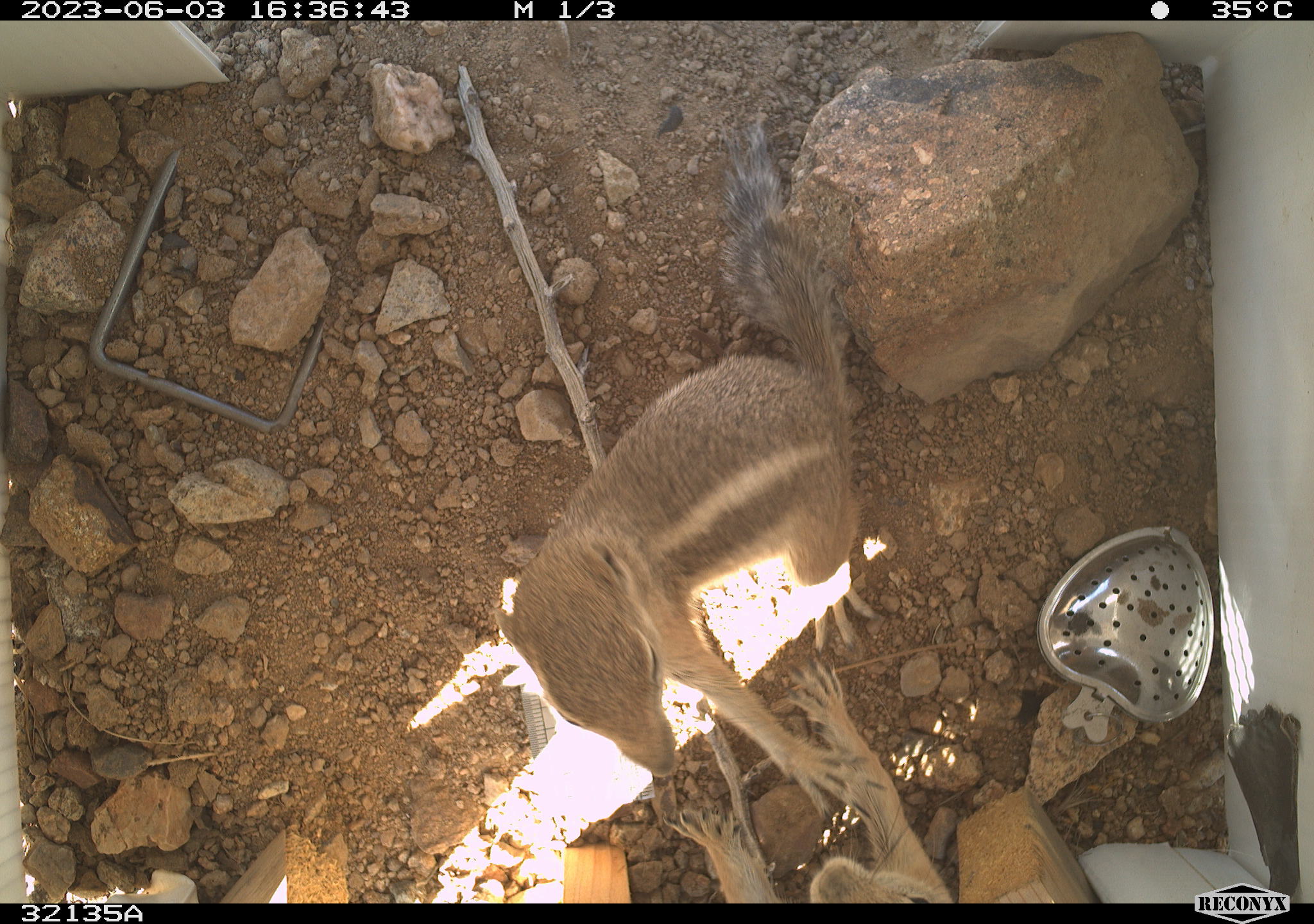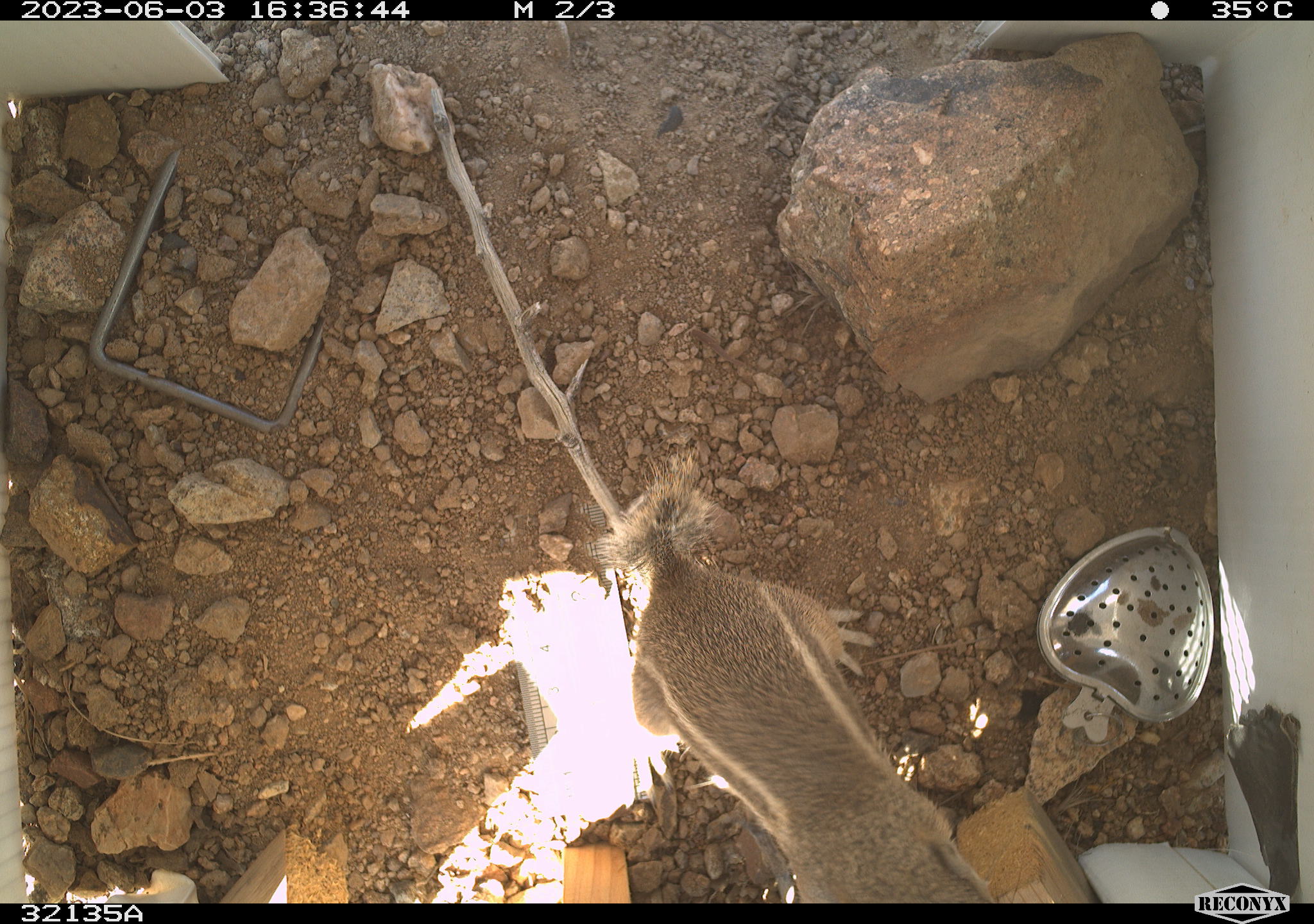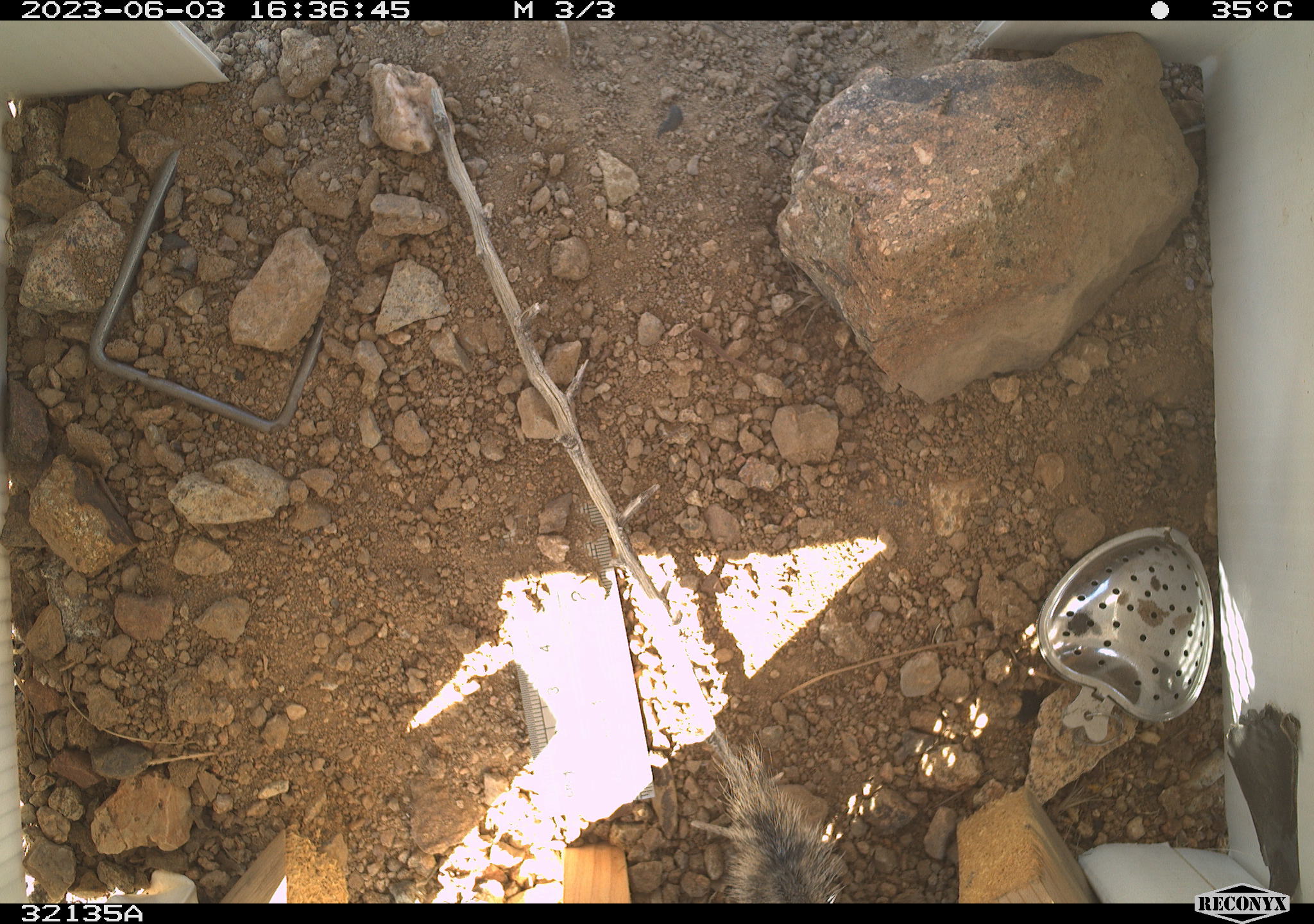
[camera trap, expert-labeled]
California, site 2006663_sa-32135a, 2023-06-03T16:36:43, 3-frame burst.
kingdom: Animalia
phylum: Chordata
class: Mammalia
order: Rodentia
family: Sciuridae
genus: Ammospermophilus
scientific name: Ammospermophilus leucurus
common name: white-tailed antelope squirrel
White-tailed antelope squirrel (Ammospermophilus leucurus).